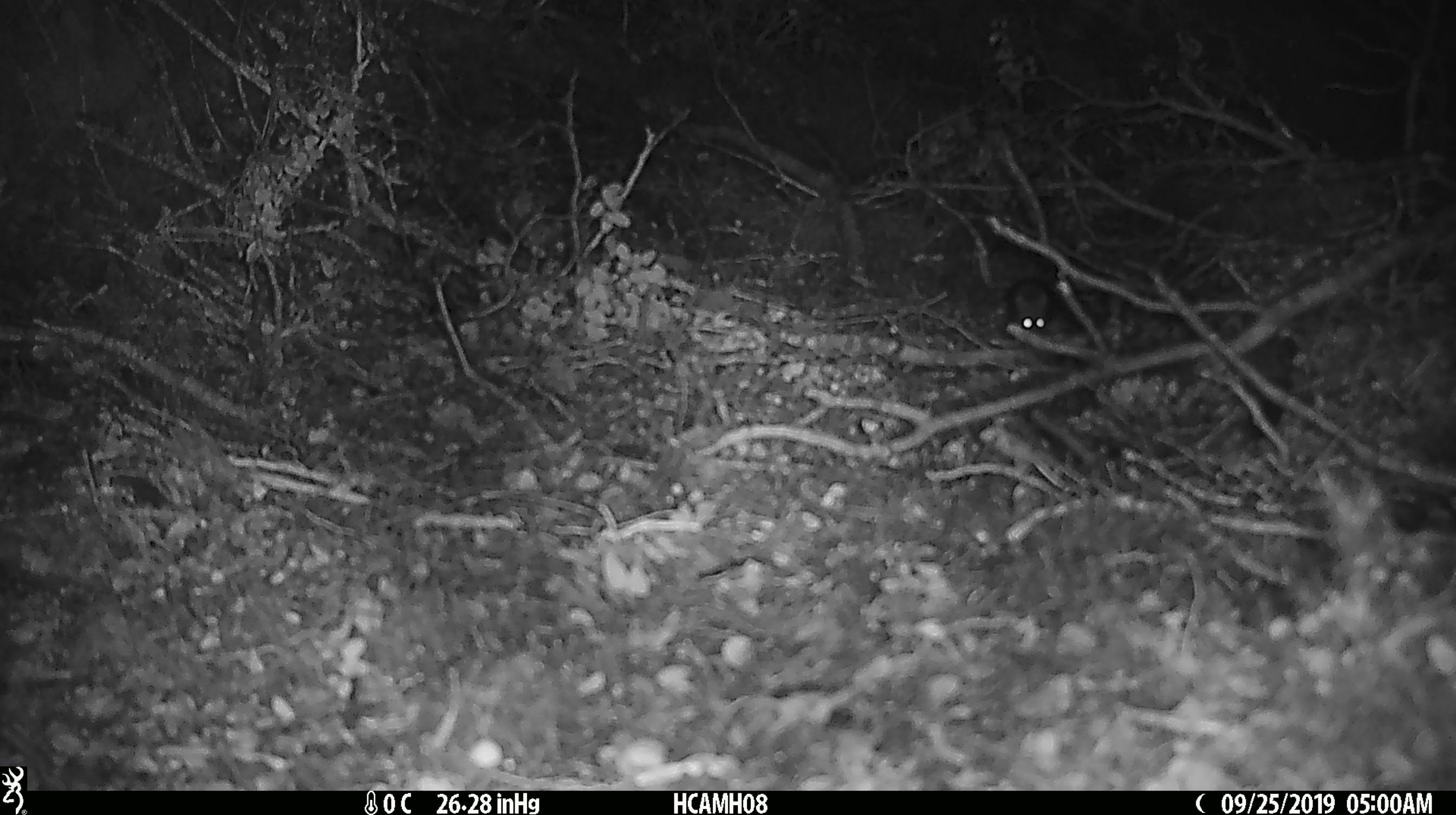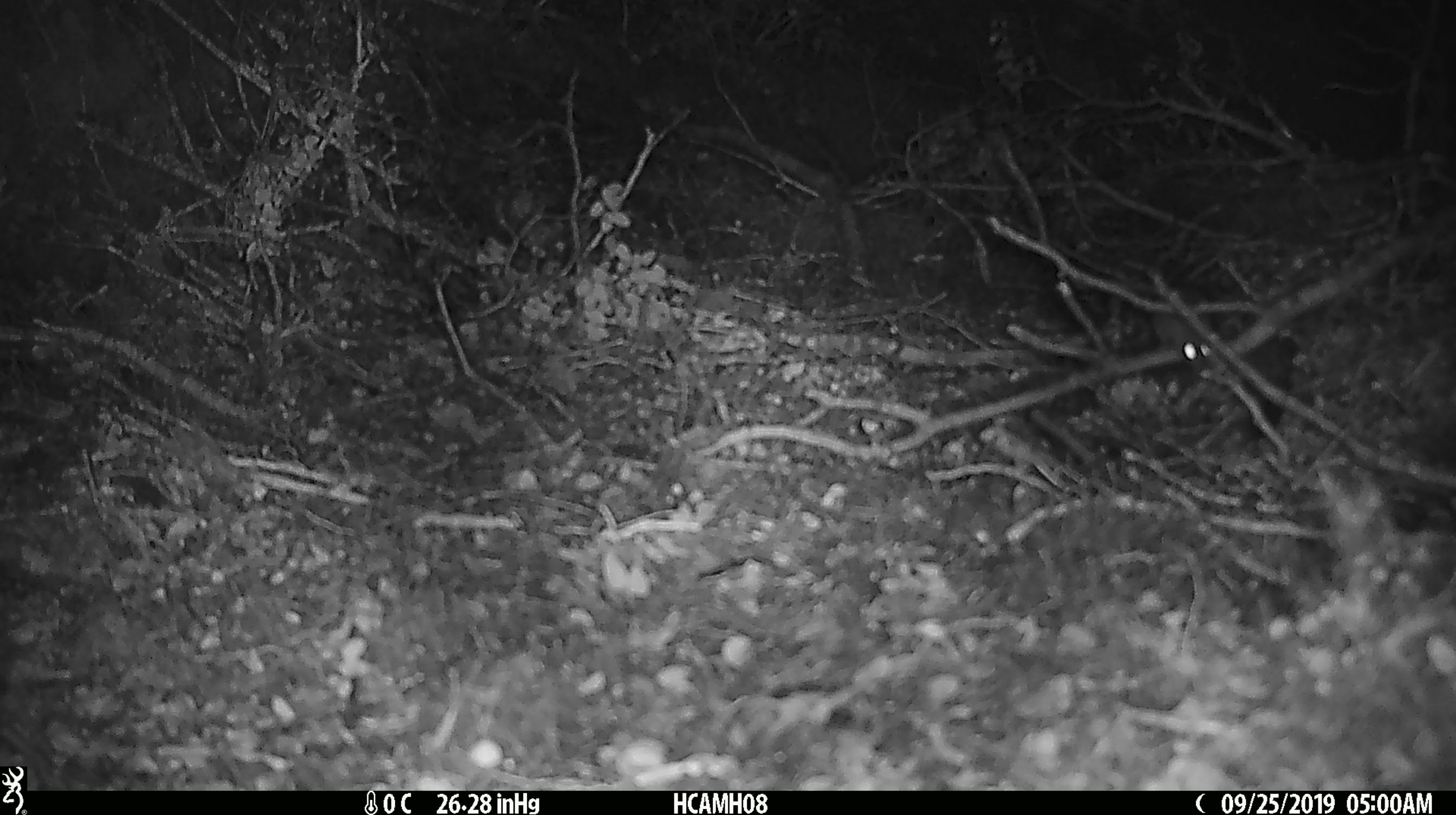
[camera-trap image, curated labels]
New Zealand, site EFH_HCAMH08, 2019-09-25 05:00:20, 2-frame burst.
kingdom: Animalia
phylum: Chordata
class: Mammalia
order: Rodentia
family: Muridae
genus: Mus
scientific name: Mus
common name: mouse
Mouse (Mus).